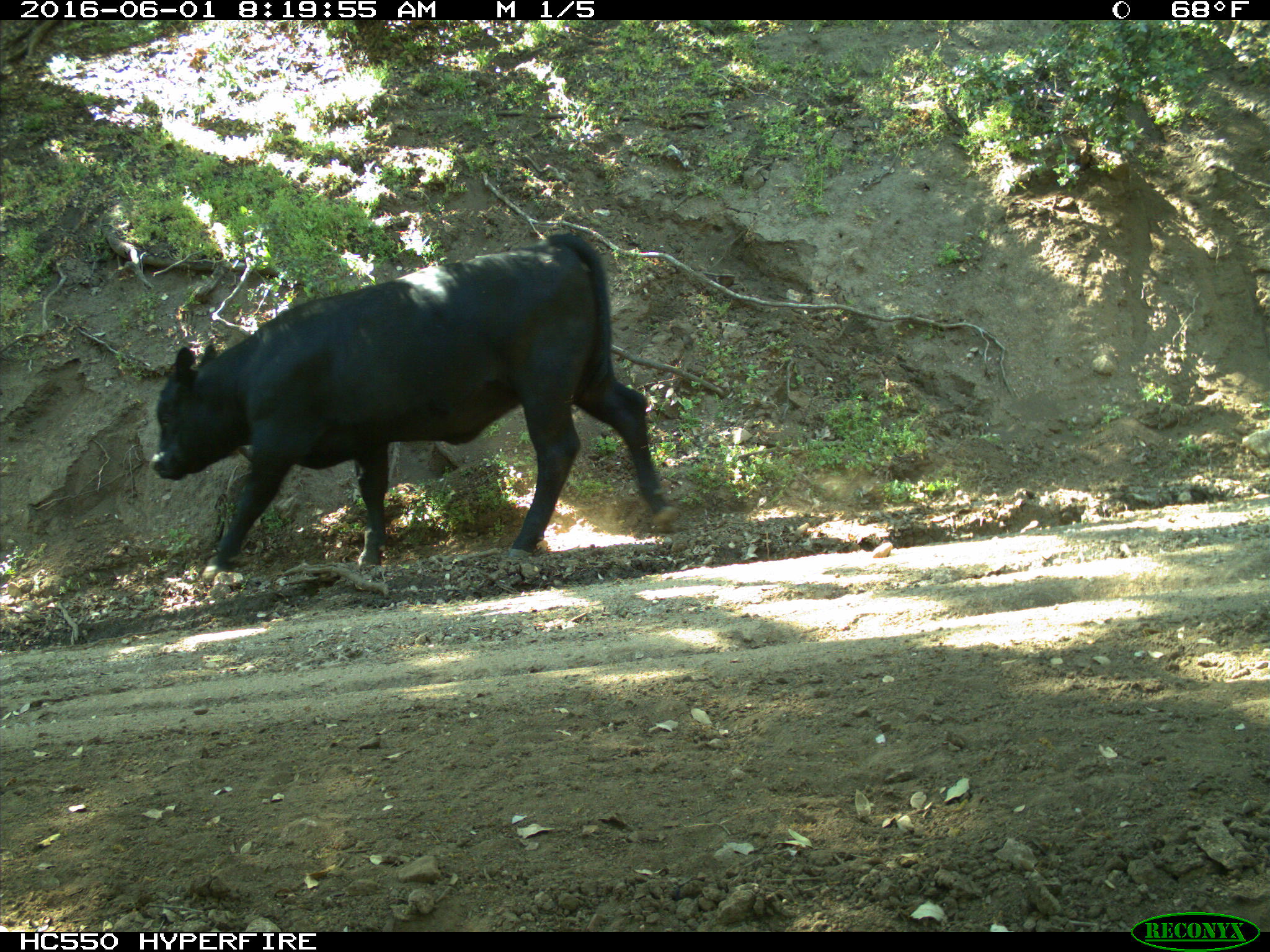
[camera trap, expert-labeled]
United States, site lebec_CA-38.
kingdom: Animalia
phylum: Chordata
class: Mammalia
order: Artiodactyla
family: Bovidae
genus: Bos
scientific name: Bos taurus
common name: domestic cow